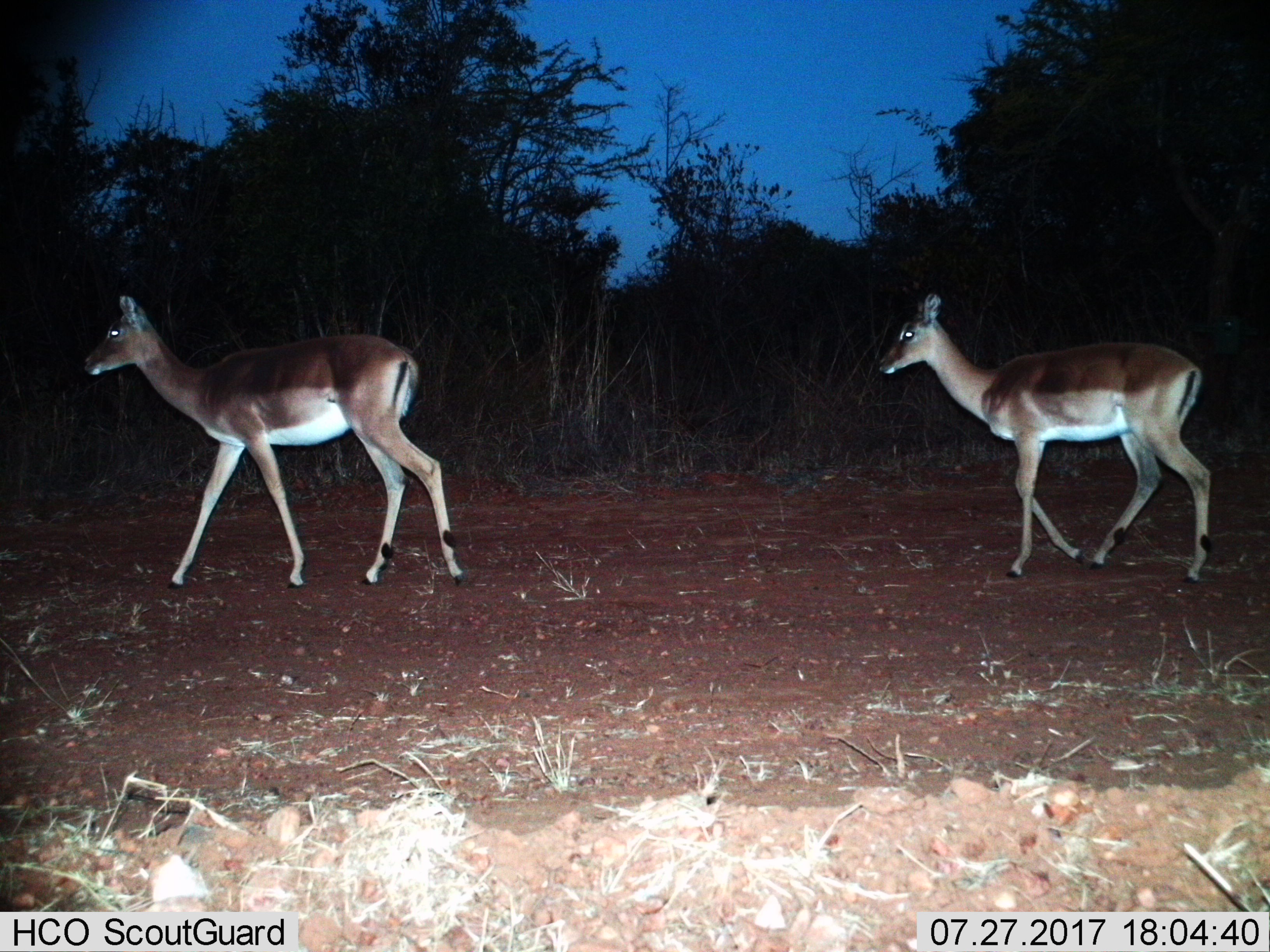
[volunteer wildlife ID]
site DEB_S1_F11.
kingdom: Animalia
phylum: Chordata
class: Mammalia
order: Artiodactyla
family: Bovidae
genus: Aepyceros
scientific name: Aepyceros melampus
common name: impala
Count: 2.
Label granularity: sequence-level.